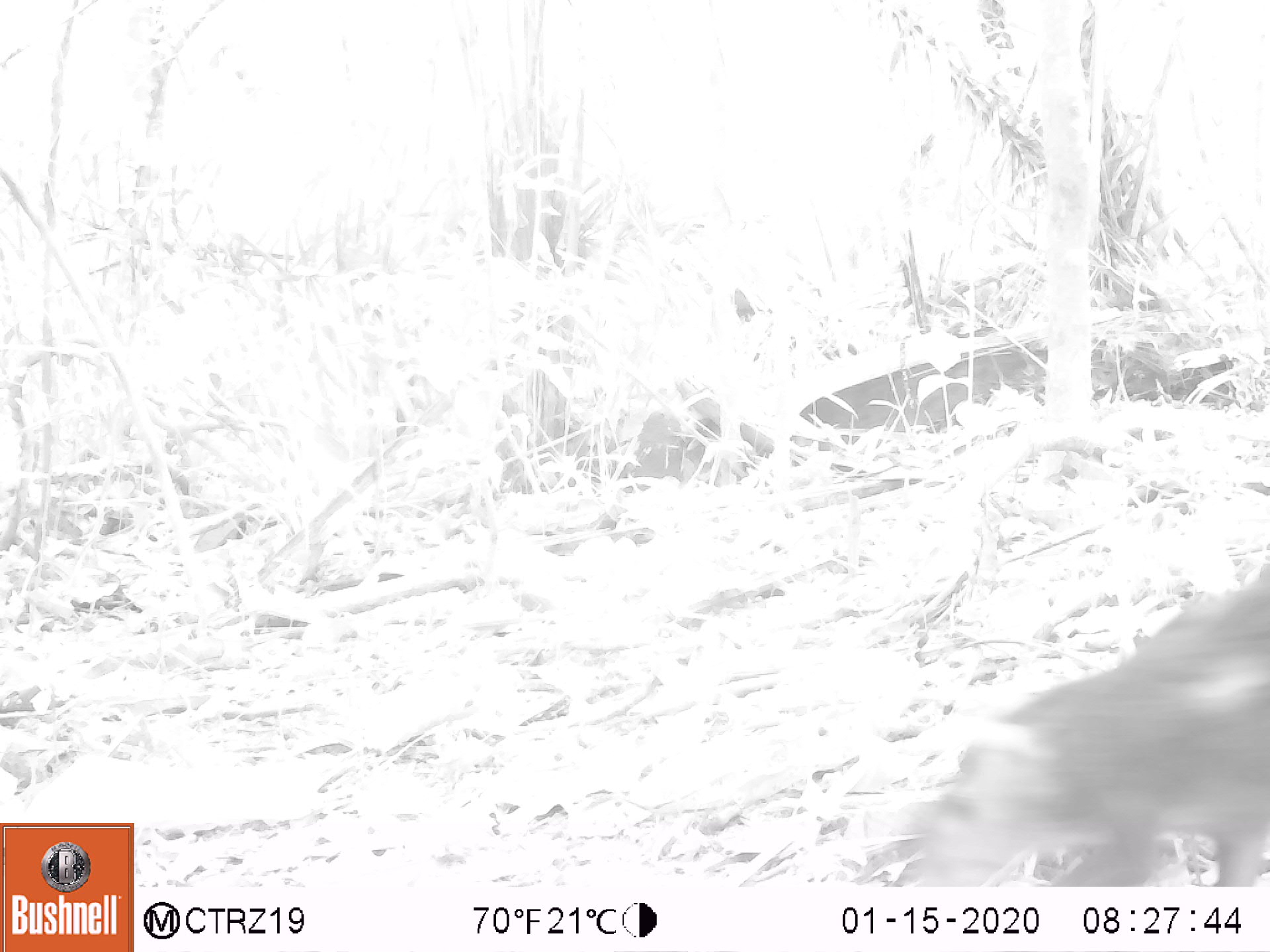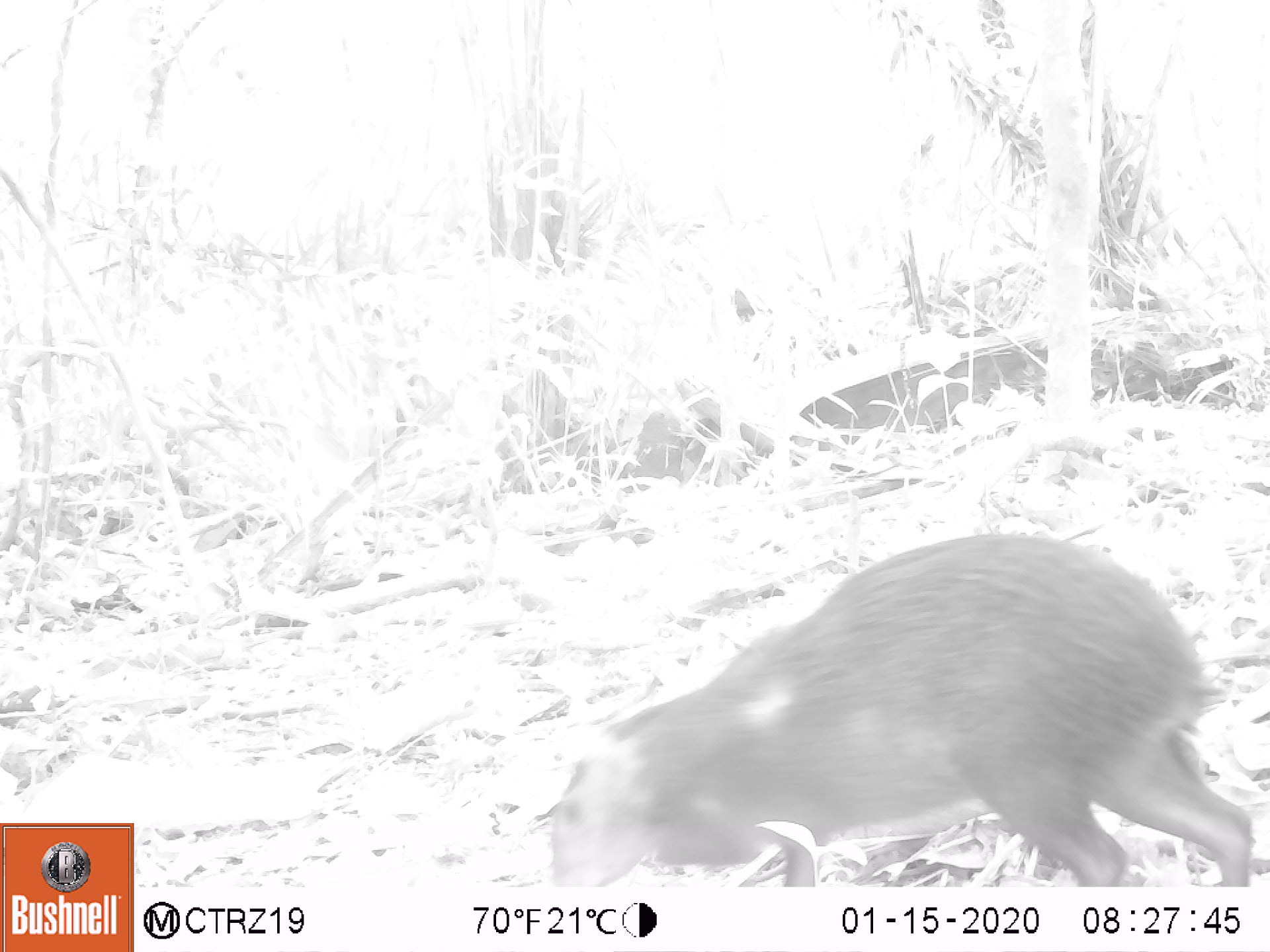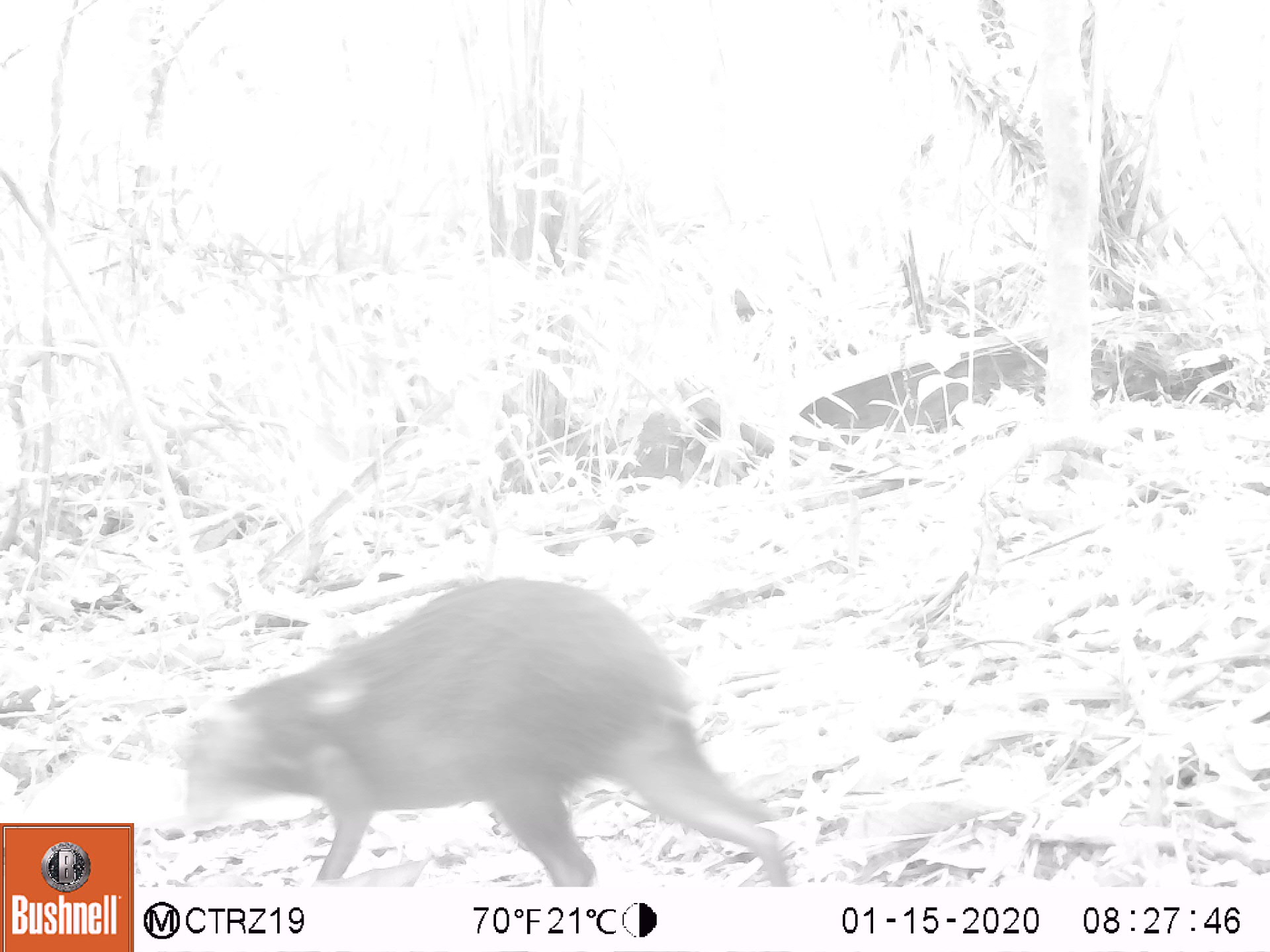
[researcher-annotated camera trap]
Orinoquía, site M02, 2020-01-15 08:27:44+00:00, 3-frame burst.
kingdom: Animalia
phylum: Chordata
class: Mammalia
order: Rodentia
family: Dasyproctidae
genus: Dasyprocta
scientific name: Dasyprocta fuliginosa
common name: black agouti